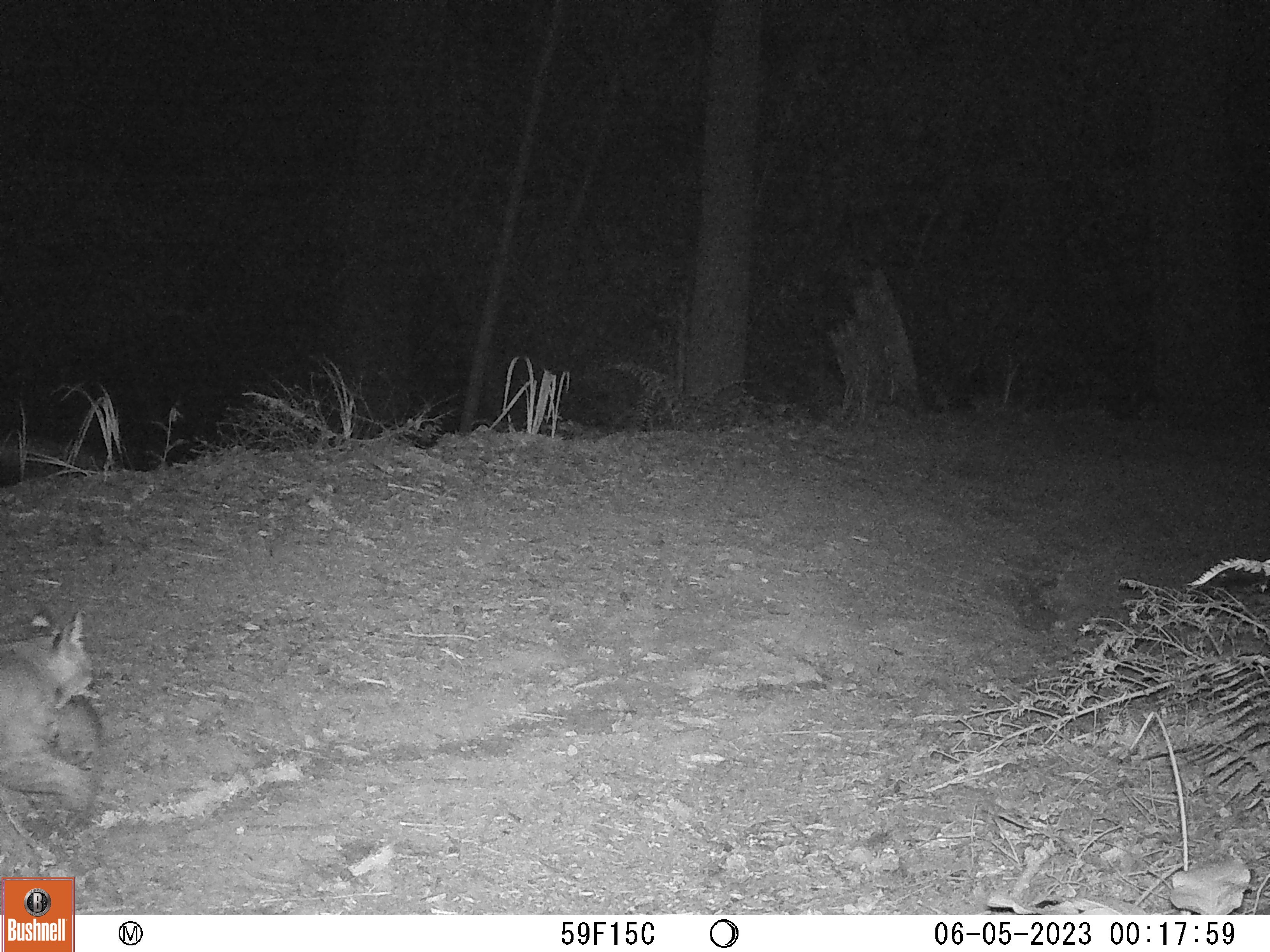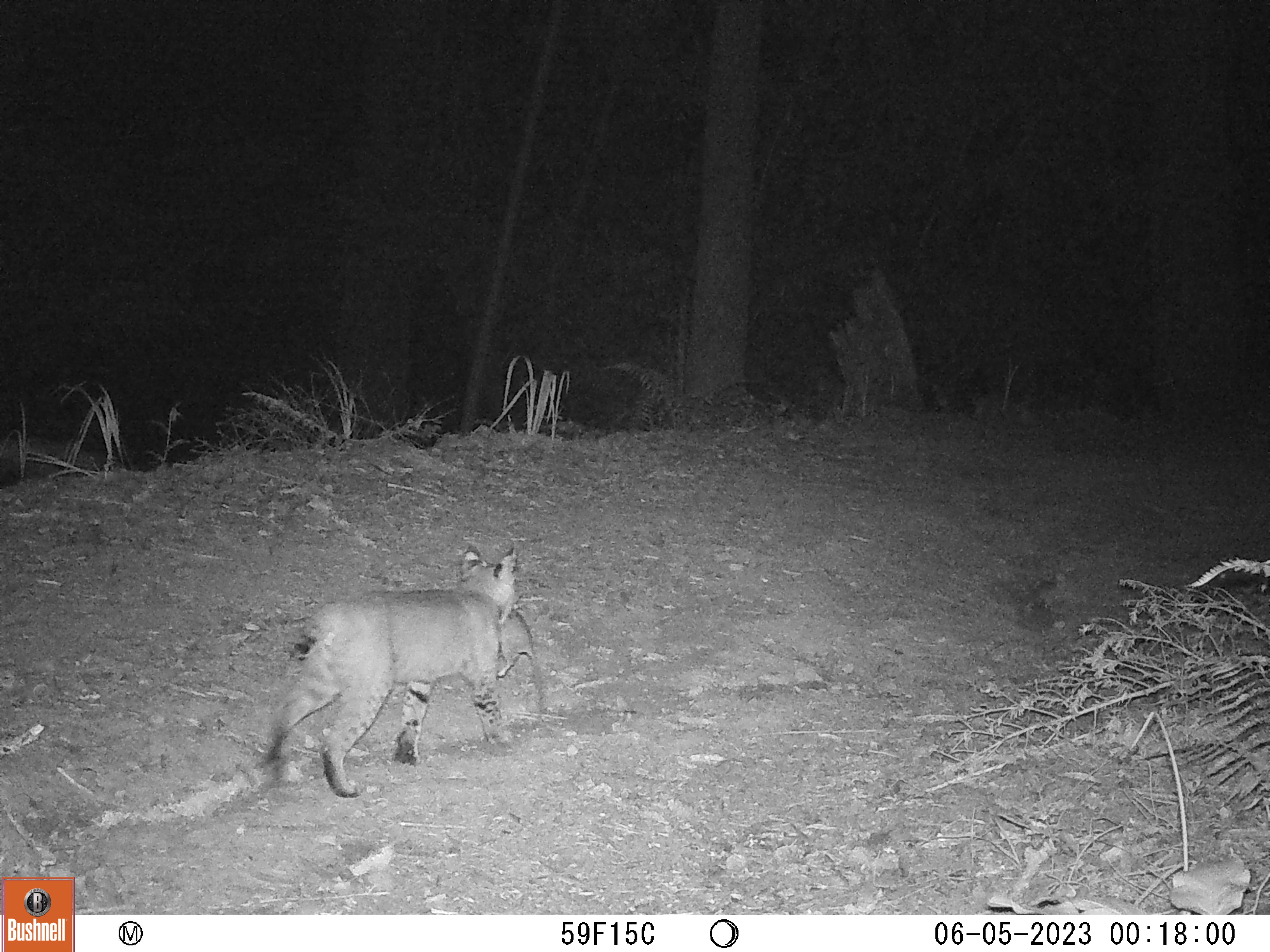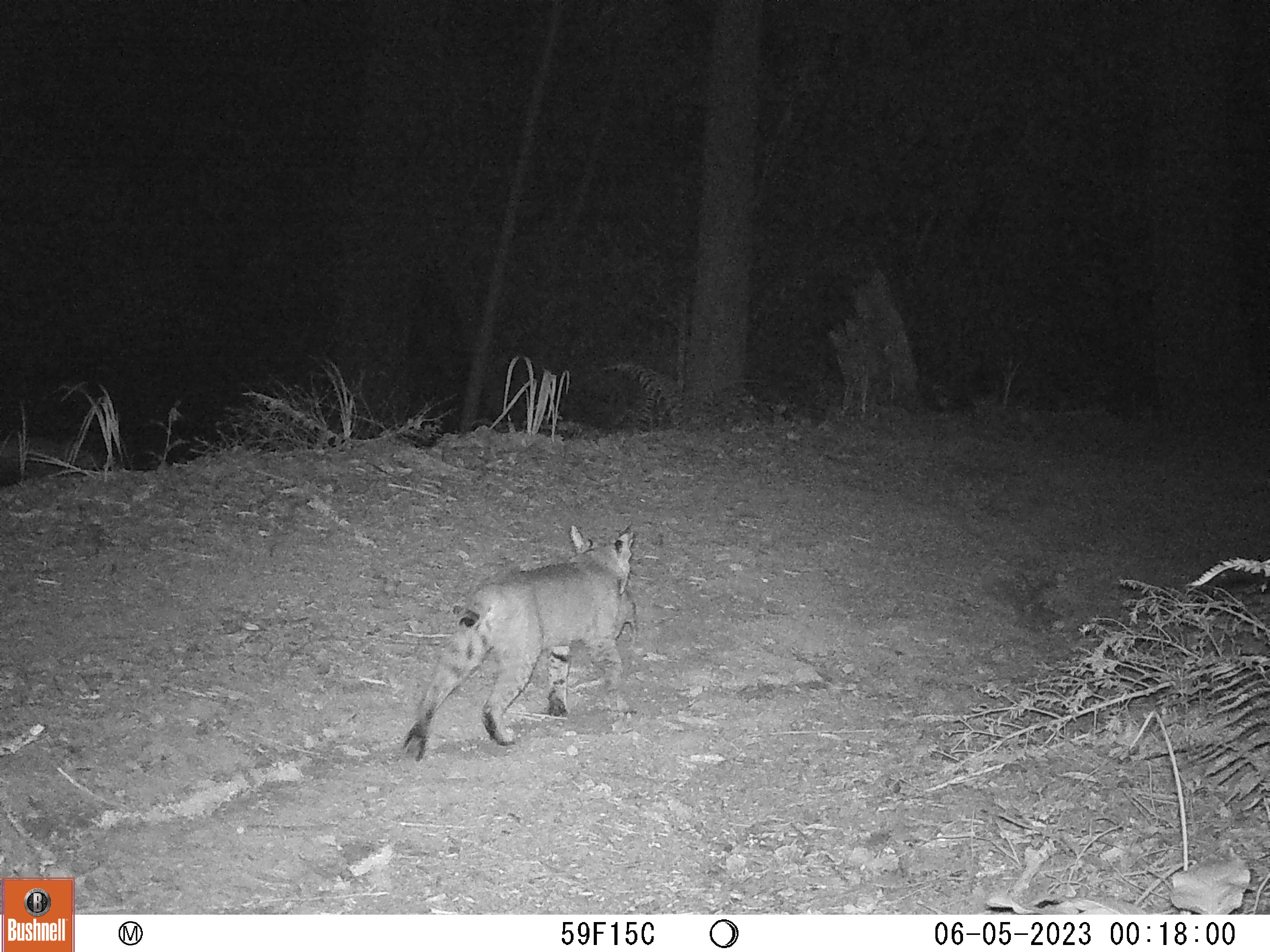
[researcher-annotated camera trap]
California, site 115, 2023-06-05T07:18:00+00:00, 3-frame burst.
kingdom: Animalia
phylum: Chordata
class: Mammalia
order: Carnivora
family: Felidae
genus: Lynx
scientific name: Lynx rufus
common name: bobcat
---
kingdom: Animalia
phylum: Chordata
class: Mammalia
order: Rodentia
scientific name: Rodentia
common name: mouse or rat